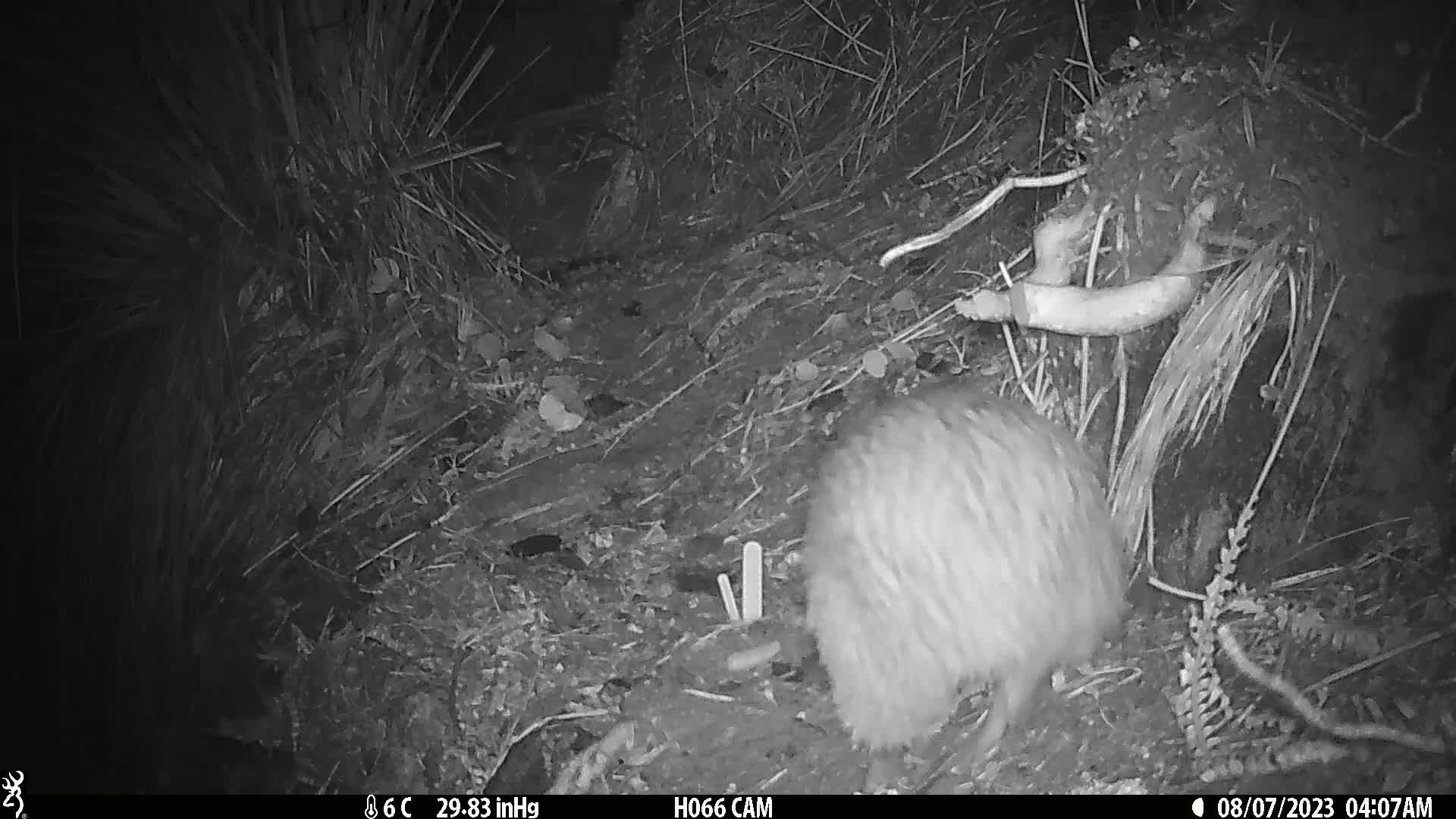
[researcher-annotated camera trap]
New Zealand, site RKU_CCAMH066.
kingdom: Animalia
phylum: Chordata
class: Aves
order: Apterygiformes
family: Apterygidae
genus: Apteryx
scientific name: Apteryx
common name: kiwi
Kiwi (Apteryx).